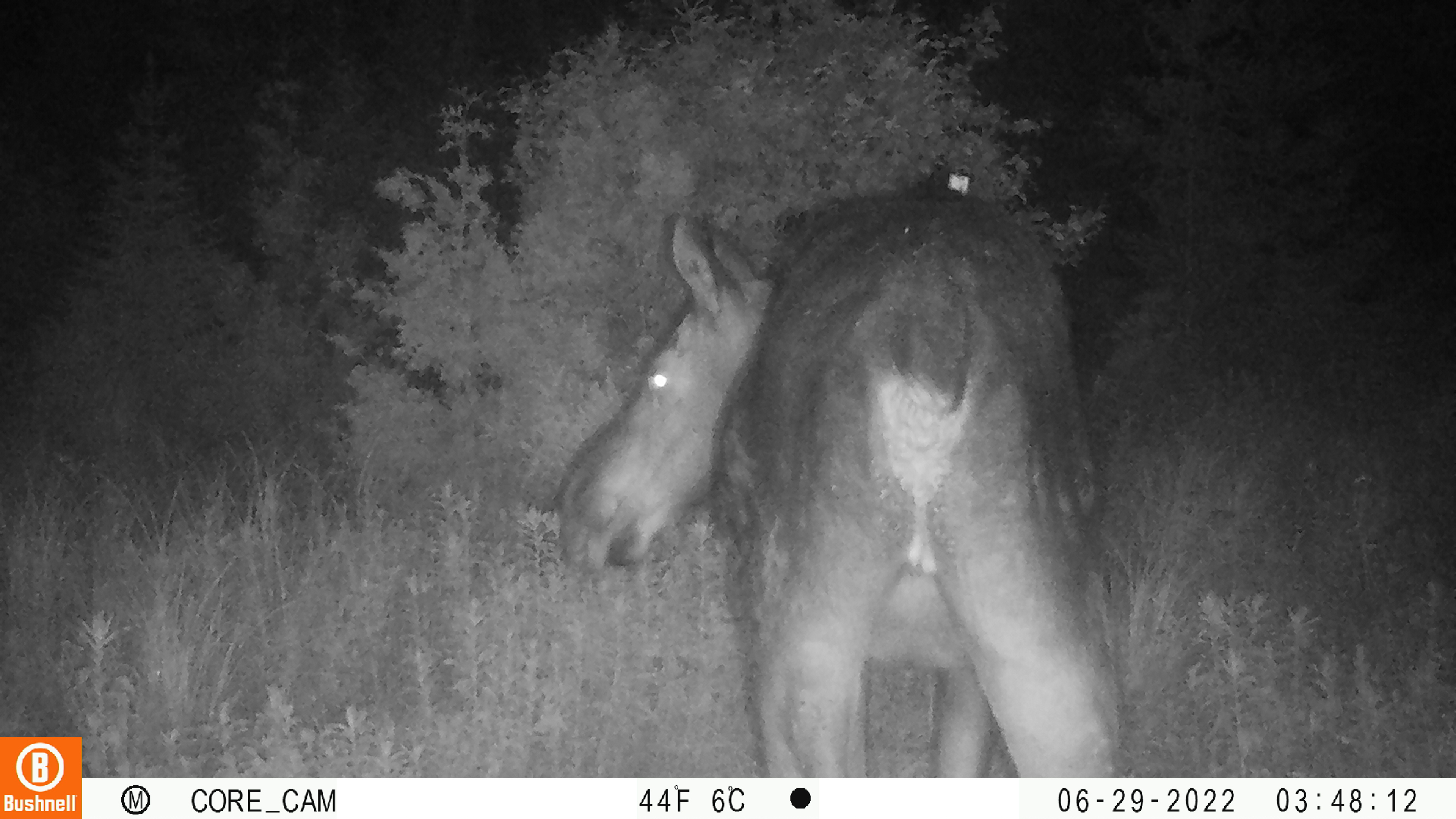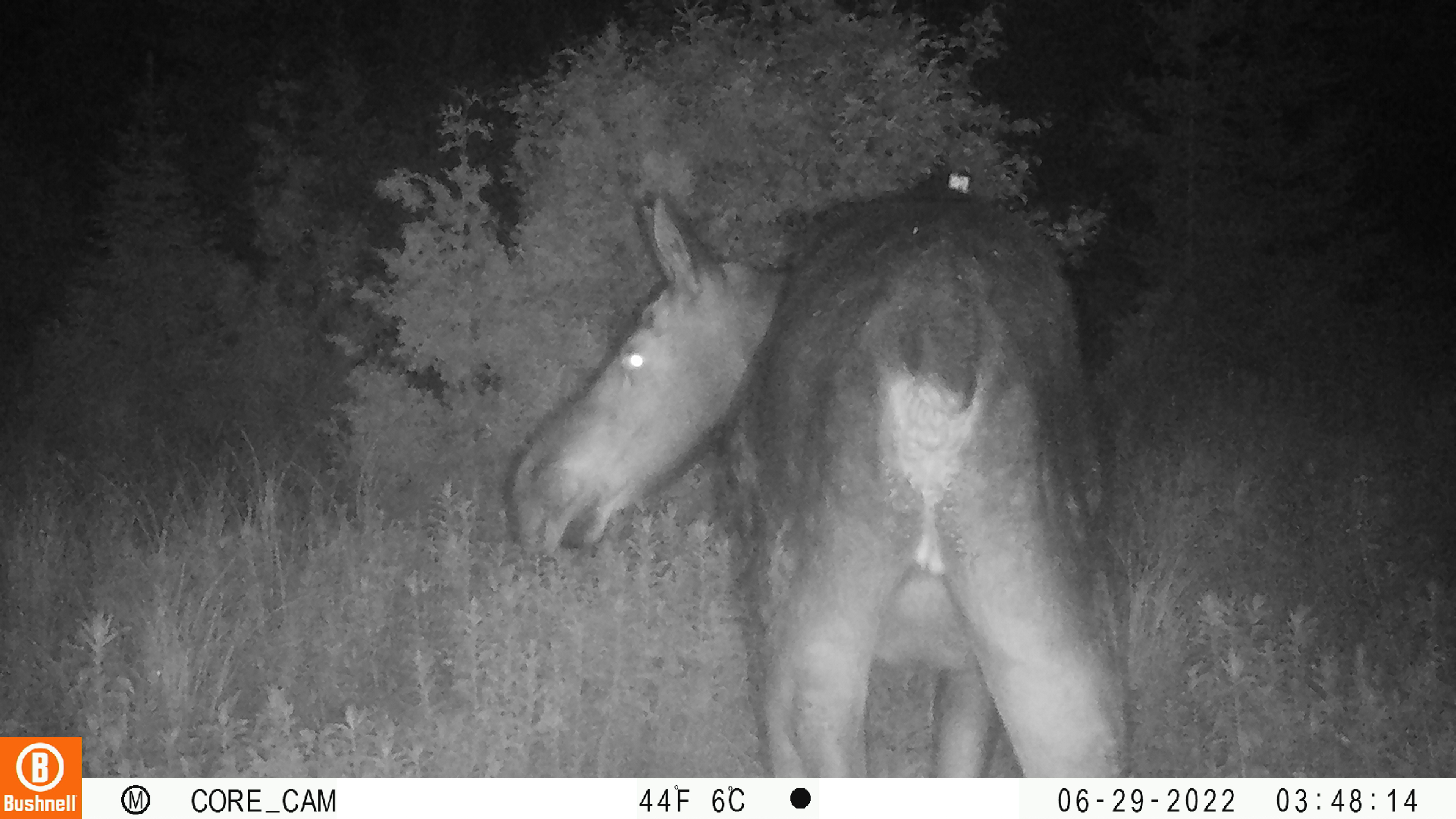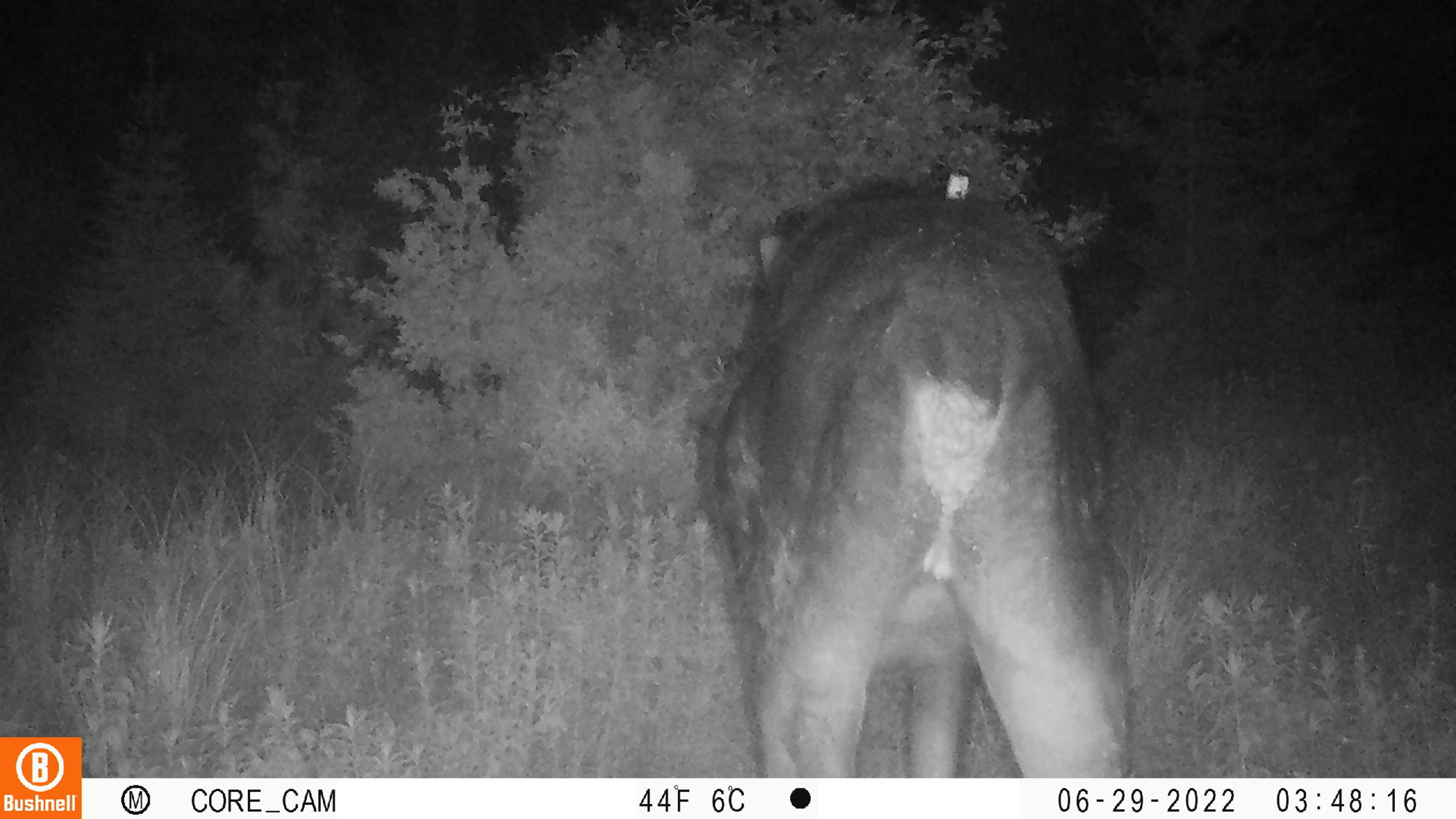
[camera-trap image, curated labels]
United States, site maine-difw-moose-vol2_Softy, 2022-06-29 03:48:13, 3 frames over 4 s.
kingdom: Animalia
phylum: Chordata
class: Mammalia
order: Artiodactyla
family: Cervidae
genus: Alces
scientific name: Alces alces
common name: moose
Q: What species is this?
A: Moose (Alces alces).